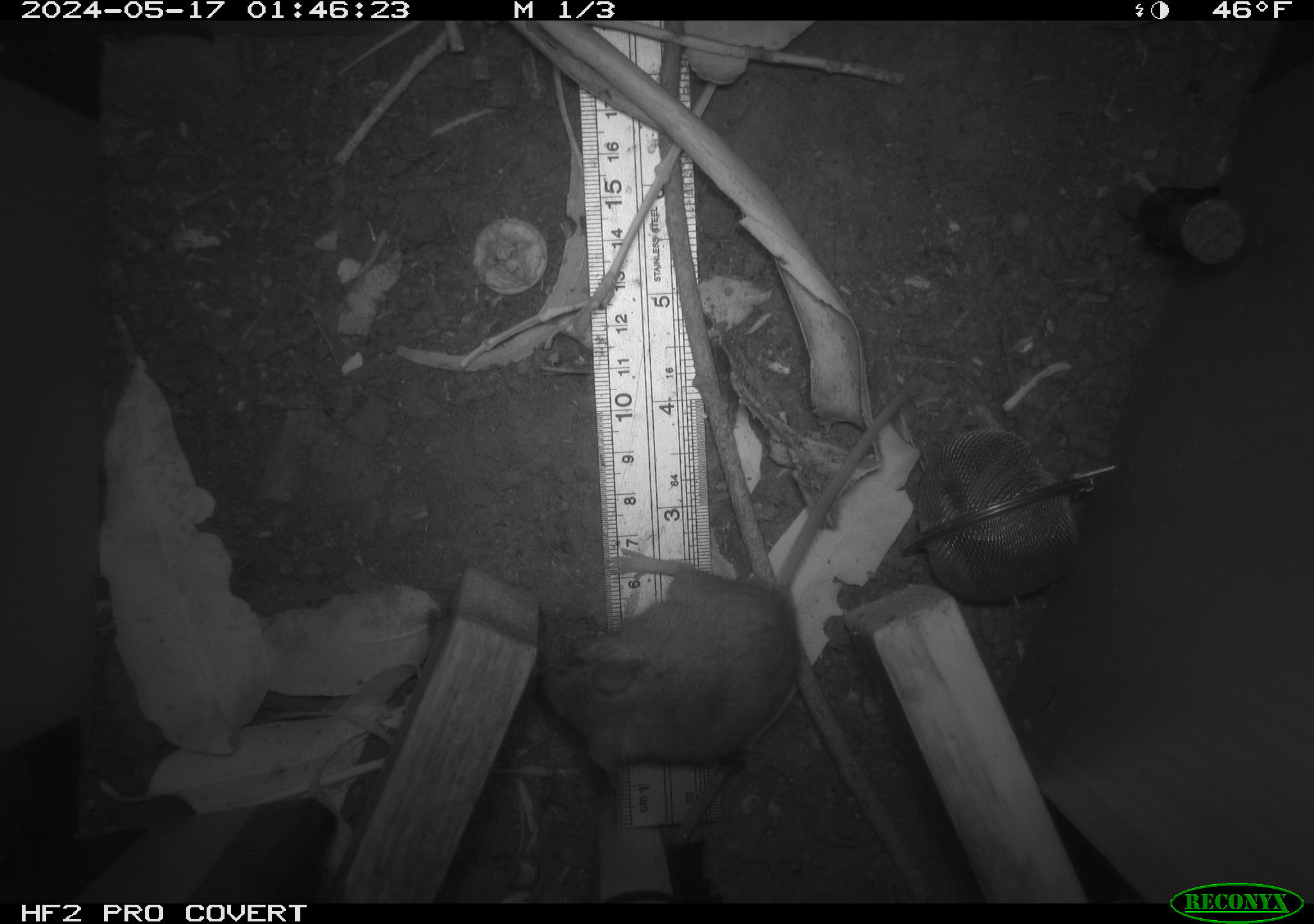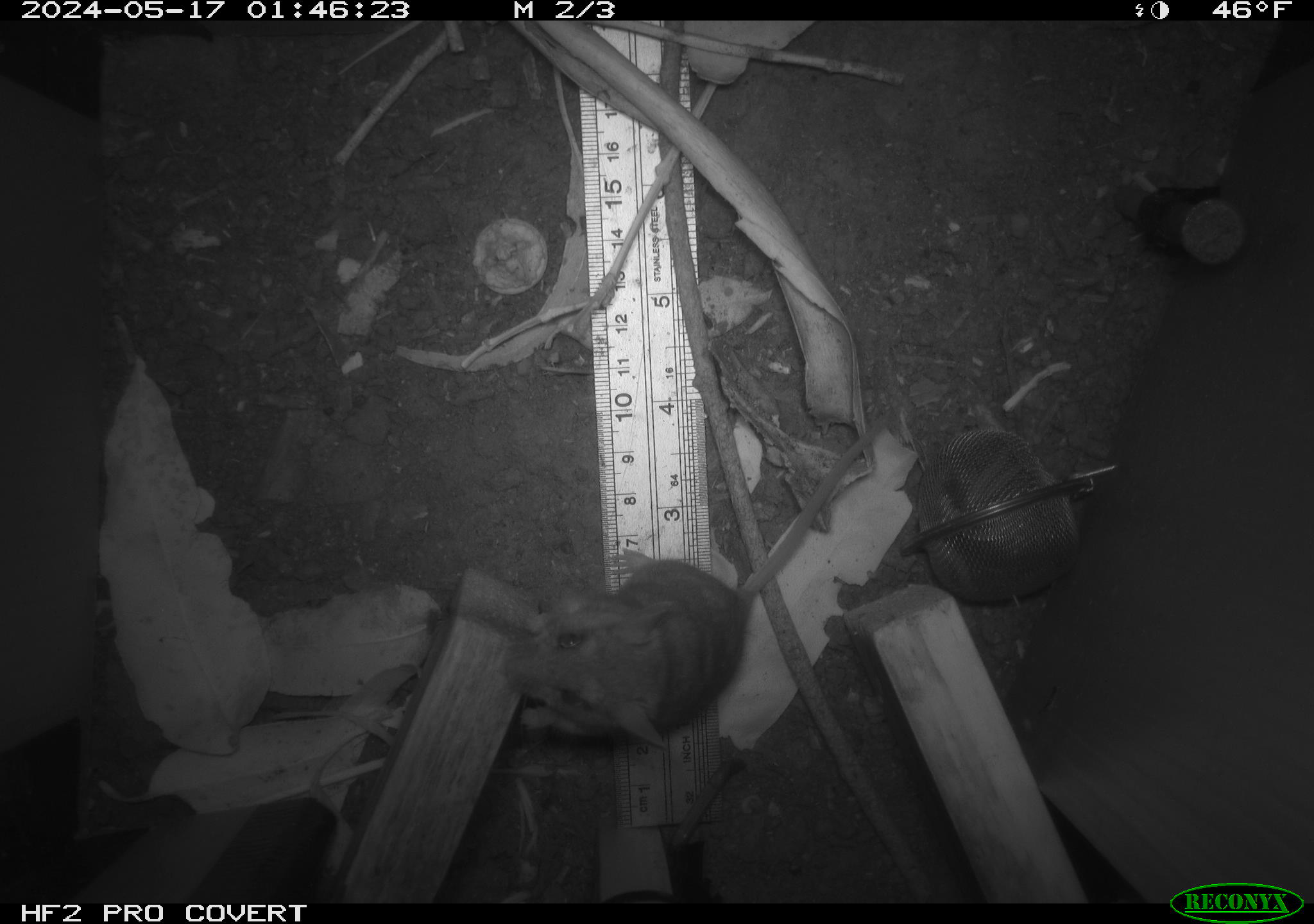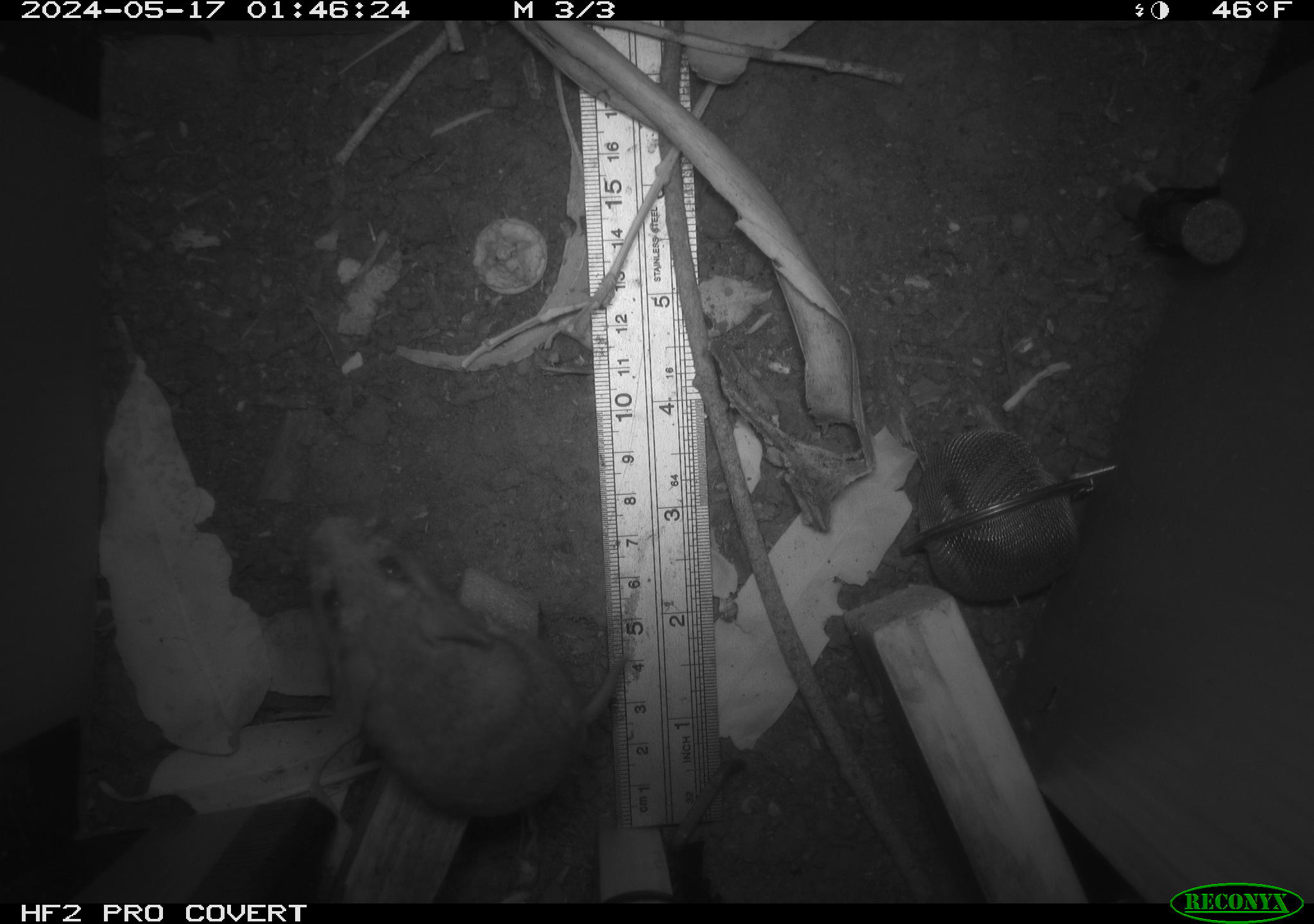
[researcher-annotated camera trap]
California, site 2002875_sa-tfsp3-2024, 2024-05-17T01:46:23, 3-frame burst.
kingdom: Animalia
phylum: Chordata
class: Mammalia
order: Rodentia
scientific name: Rodentia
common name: mouse species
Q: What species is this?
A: Mouse species (Rodentia).